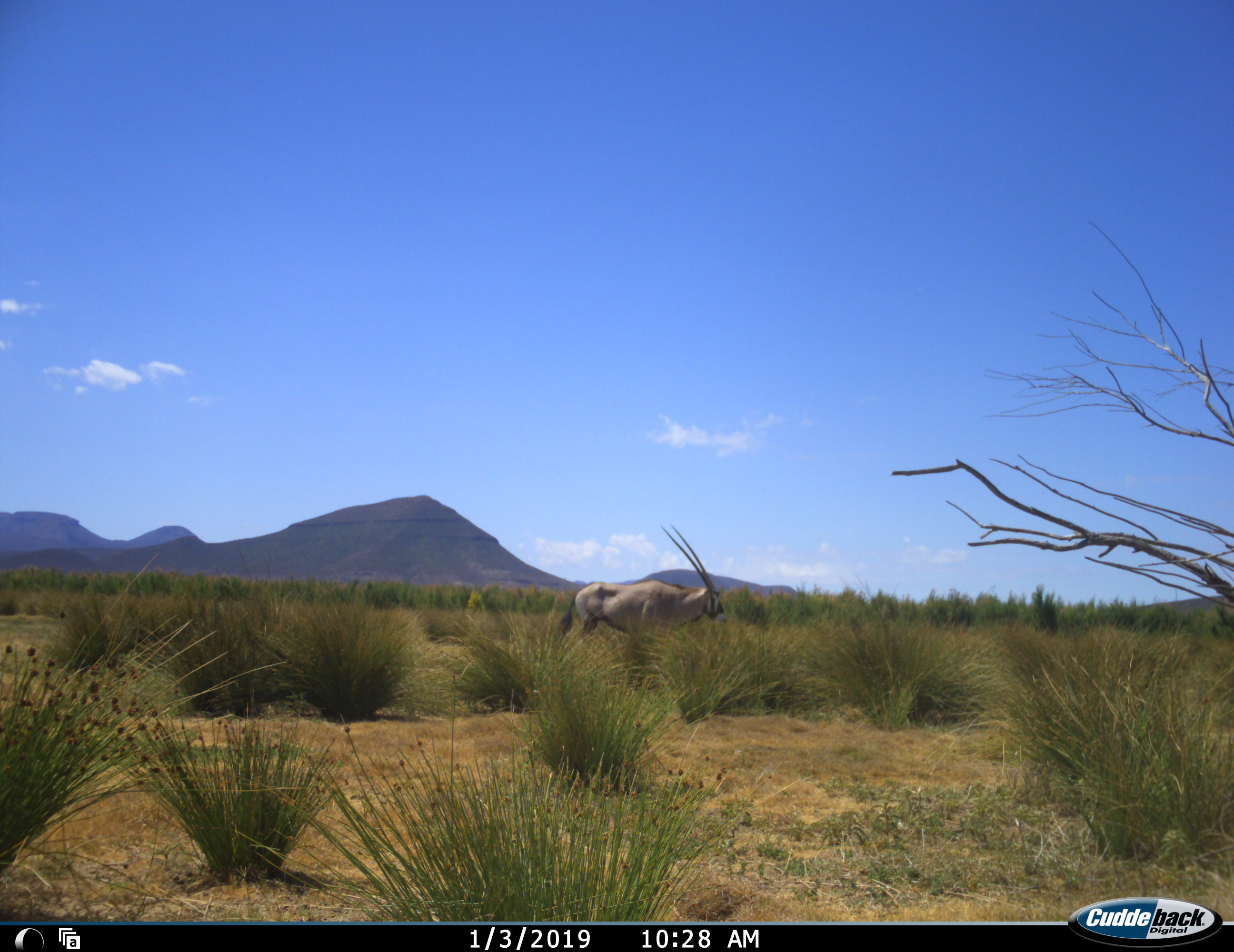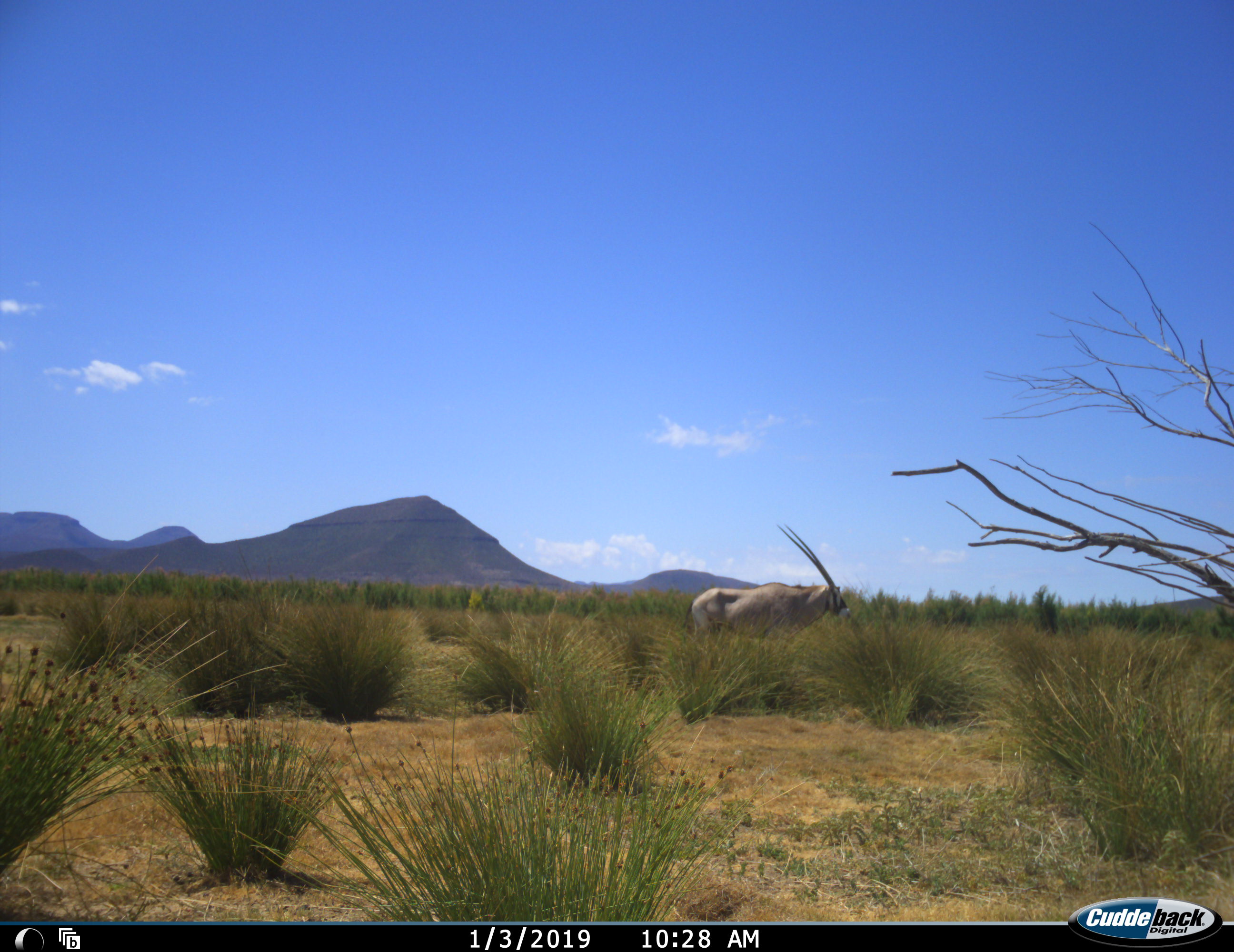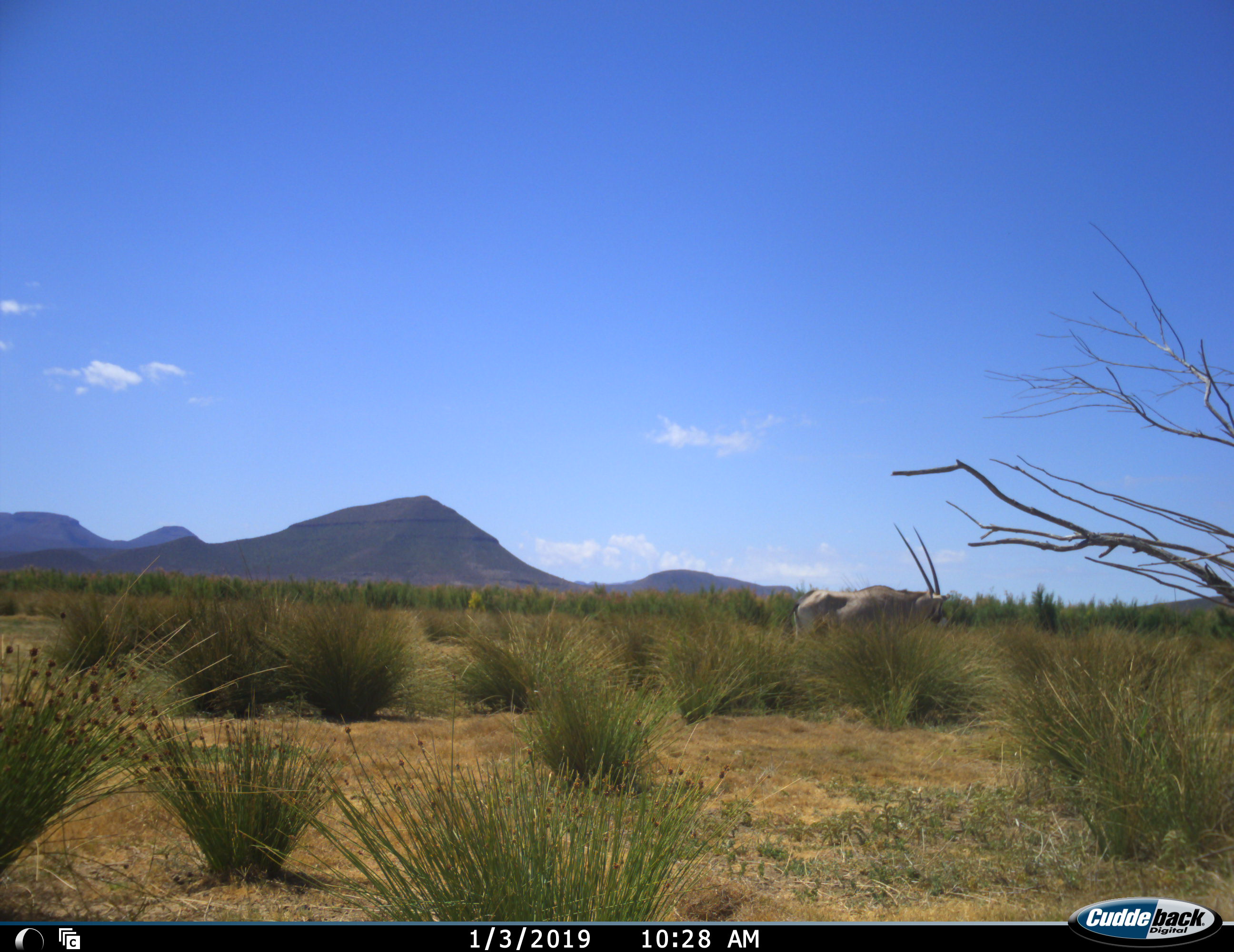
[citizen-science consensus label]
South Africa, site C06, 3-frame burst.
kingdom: Animalia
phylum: Chordata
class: Mammalia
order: Artiodactyla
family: Bovidae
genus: Oryx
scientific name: Oryx gazella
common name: gemsbok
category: gemsbokoryx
Gemsbokoryx (gemsbok) (Oryx gazella), count 1. Behavior (volunteer vote fractions): standing 22%, resting 0%, moving 89%, interacting 0%. Young present (vote fraction): 0%. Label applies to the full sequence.